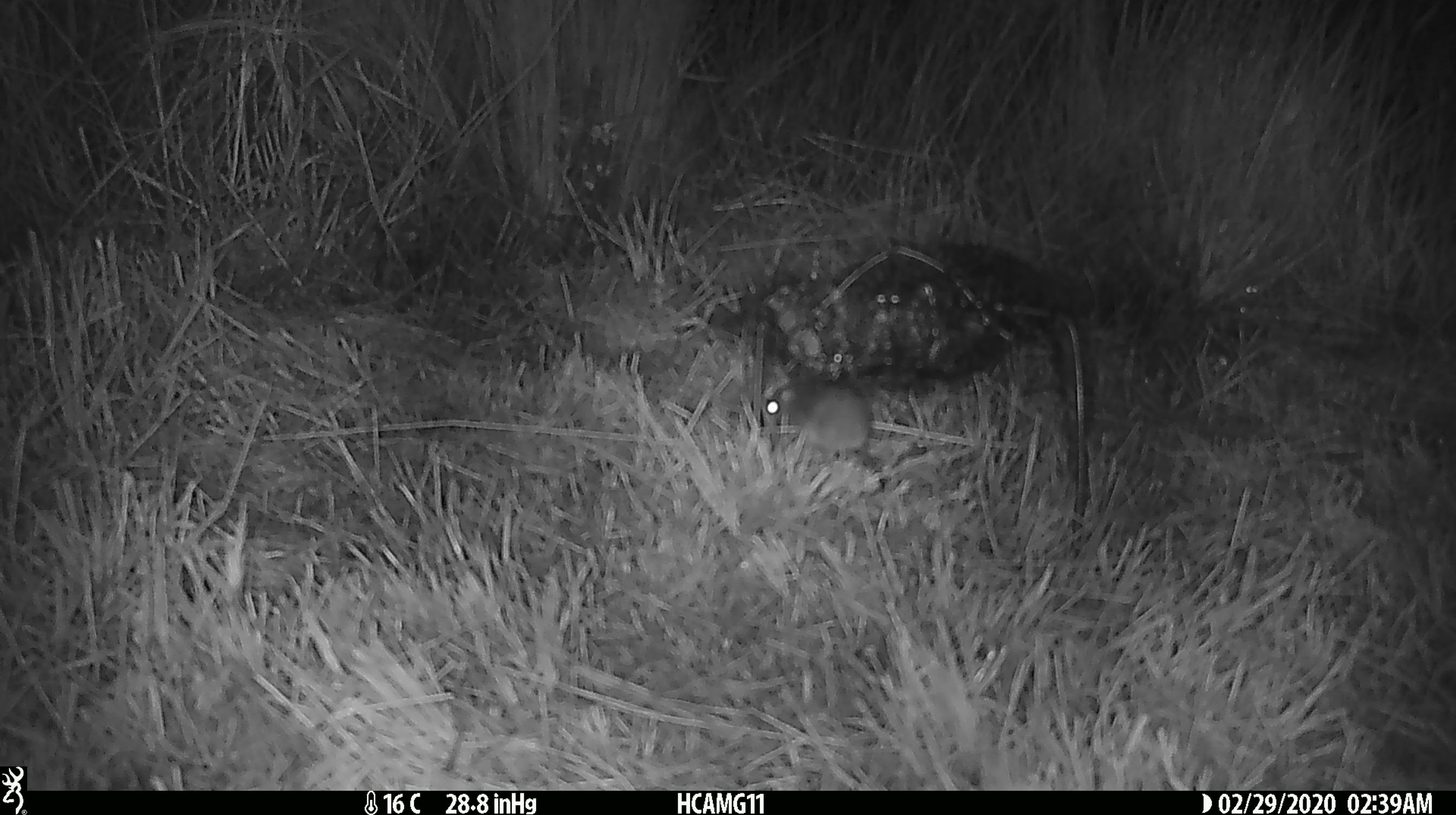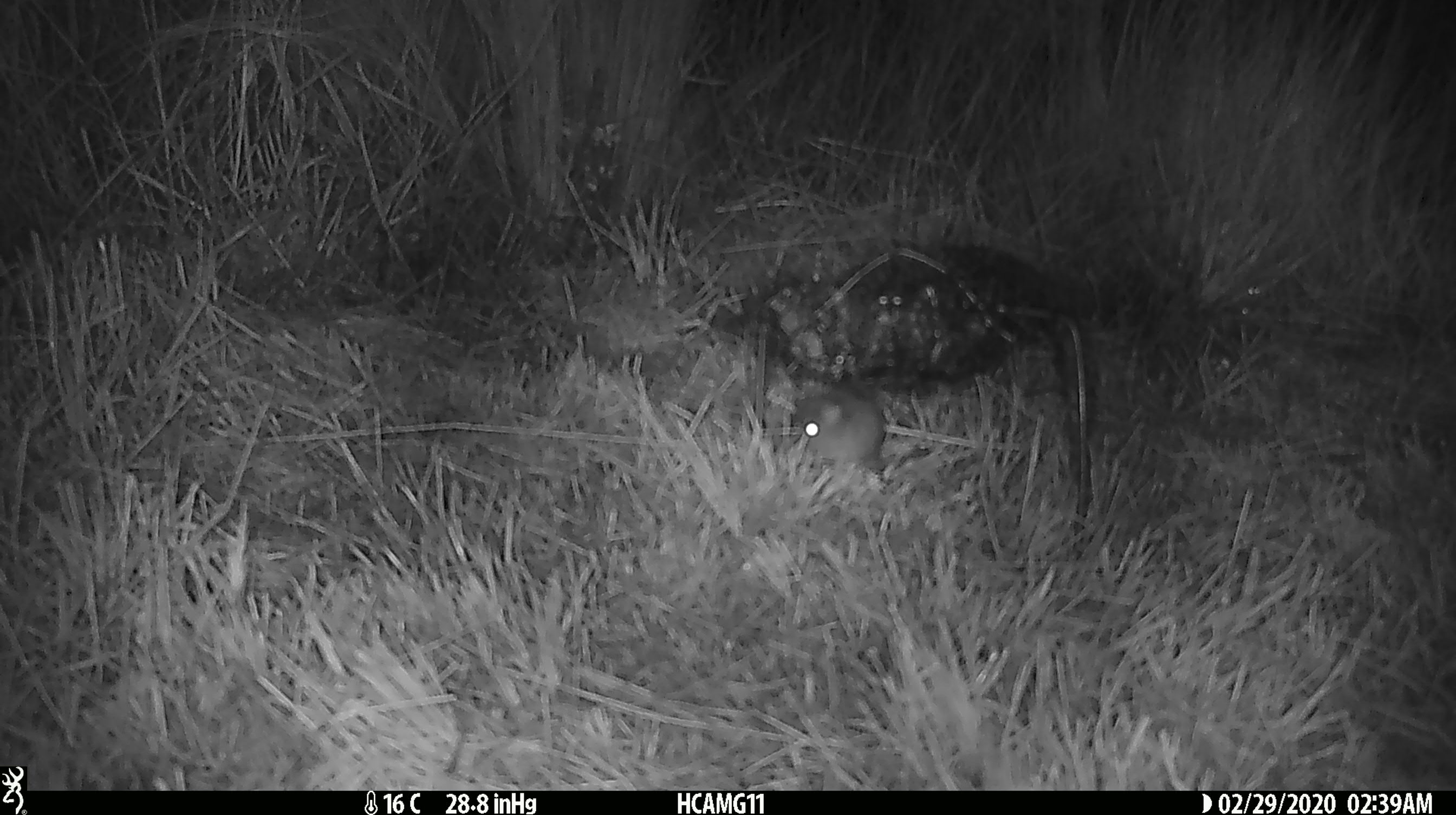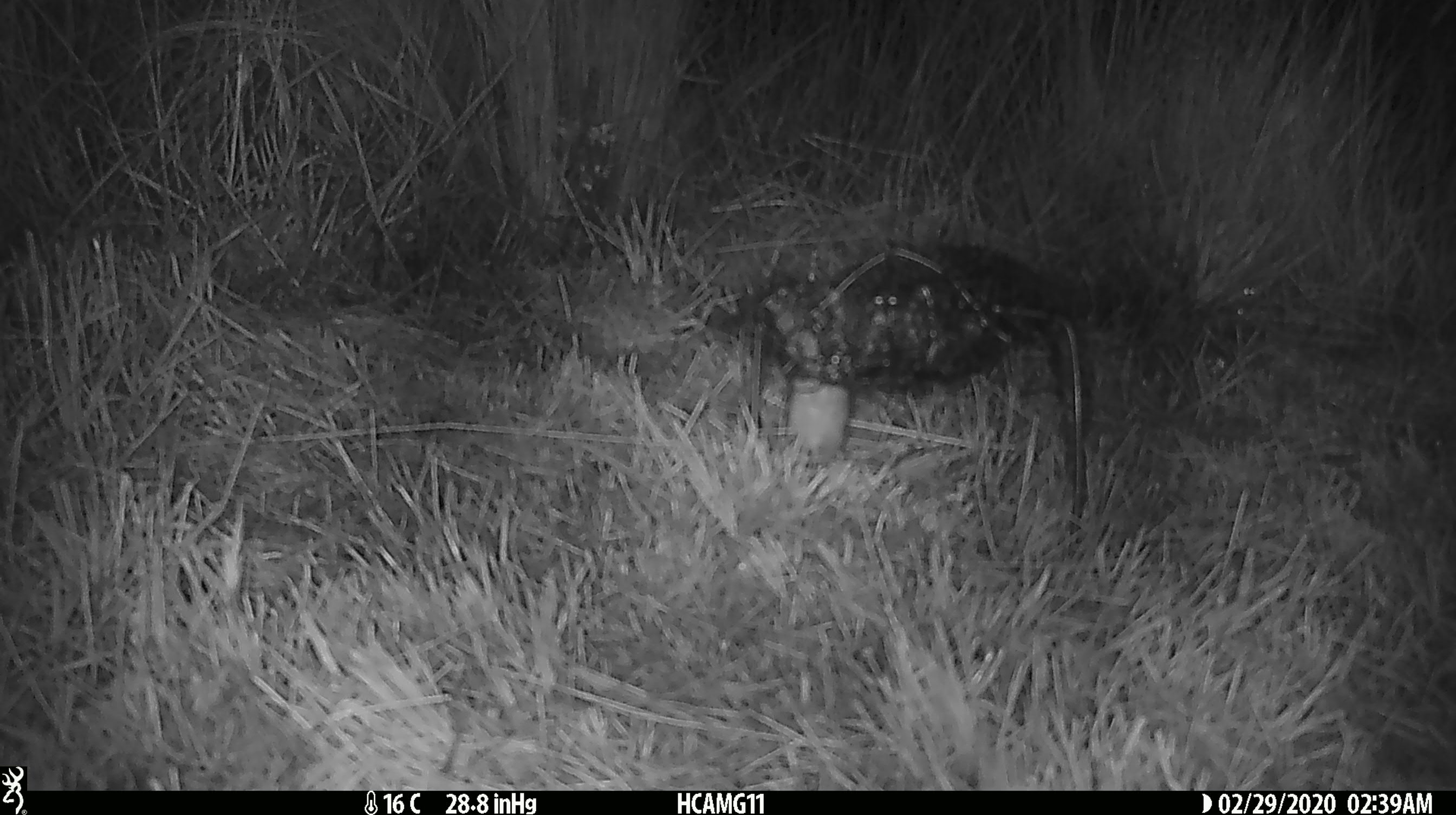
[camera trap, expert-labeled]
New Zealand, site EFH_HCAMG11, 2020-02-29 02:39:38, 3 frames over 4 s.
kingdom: Animalia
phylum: Chordata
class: Mammalia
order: Rodentia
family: Muridae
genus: Mus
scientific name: Mus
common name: mouse